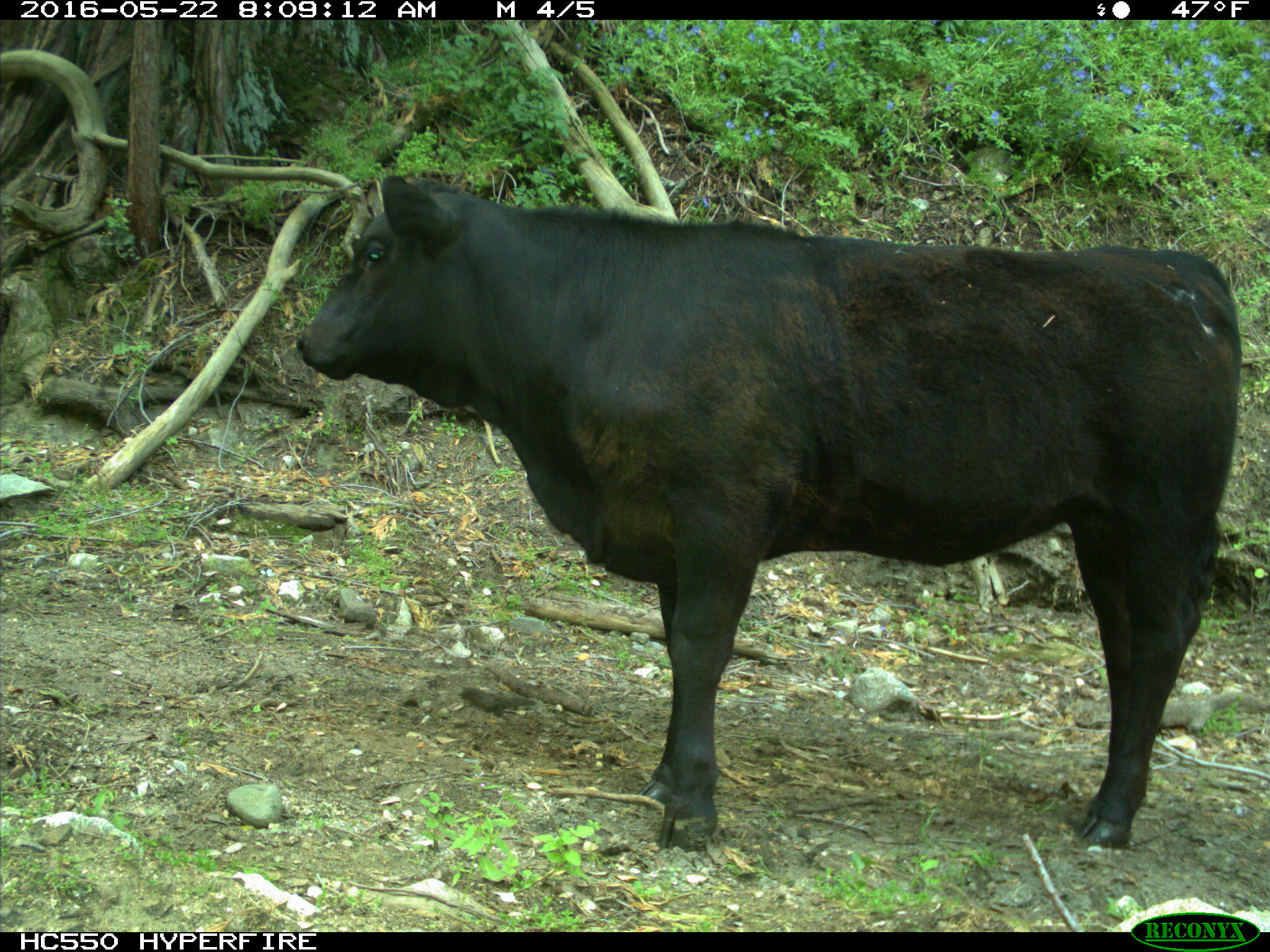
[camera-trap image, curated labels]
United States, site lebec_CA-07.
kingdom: Animalia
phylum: Chordata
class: Mammalia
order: Artiodactyla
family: Bovidae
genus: Bos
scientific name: Bos taurus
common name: domestic cow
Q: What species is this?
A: Bos taurus (domestic cow).